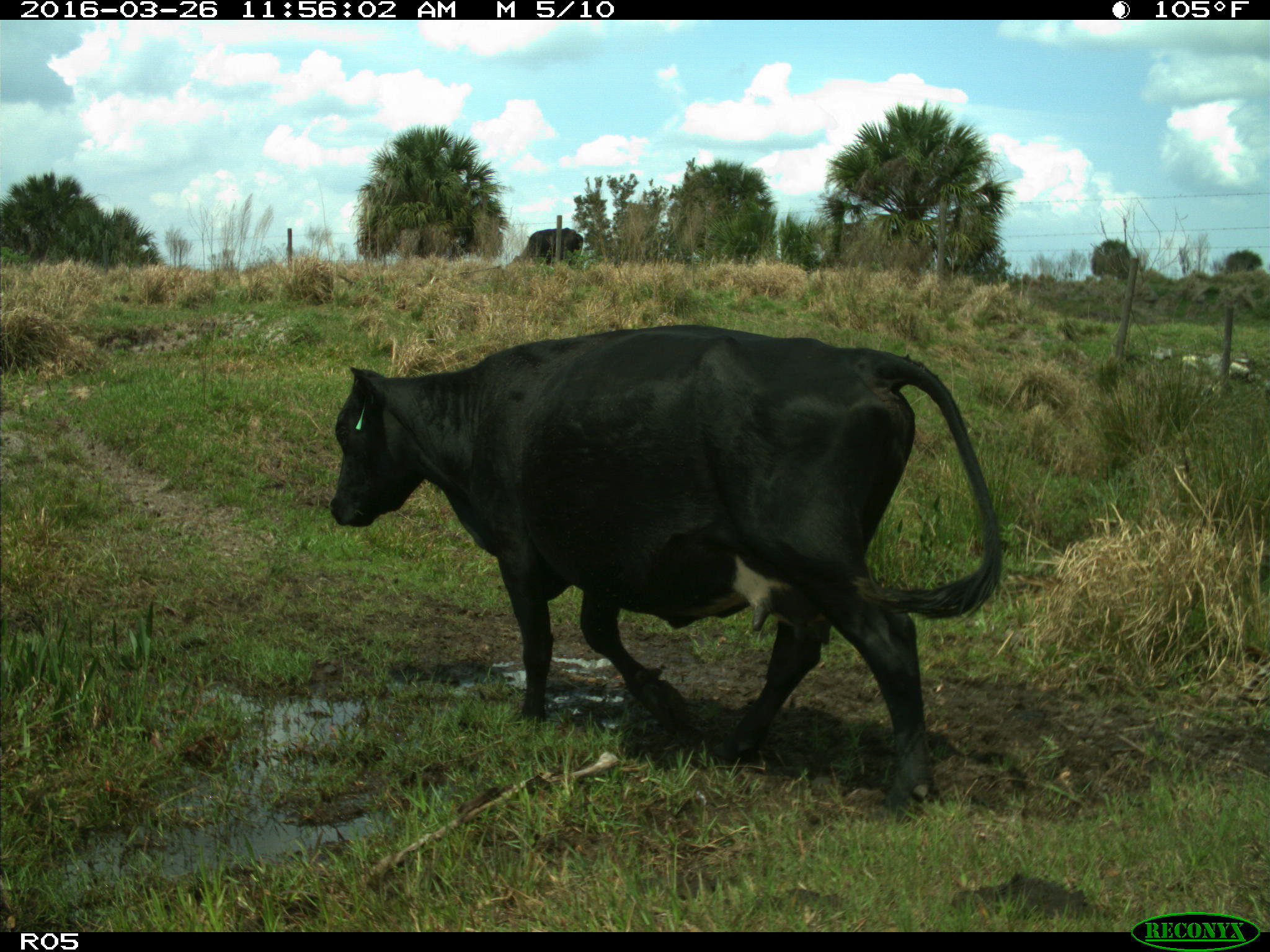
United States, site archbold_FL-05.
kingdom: Animalia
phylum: Chordata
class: Mammalia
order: Artiodactyla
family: Bovidae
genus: Bos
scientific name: Bos taurus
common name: domestic cow